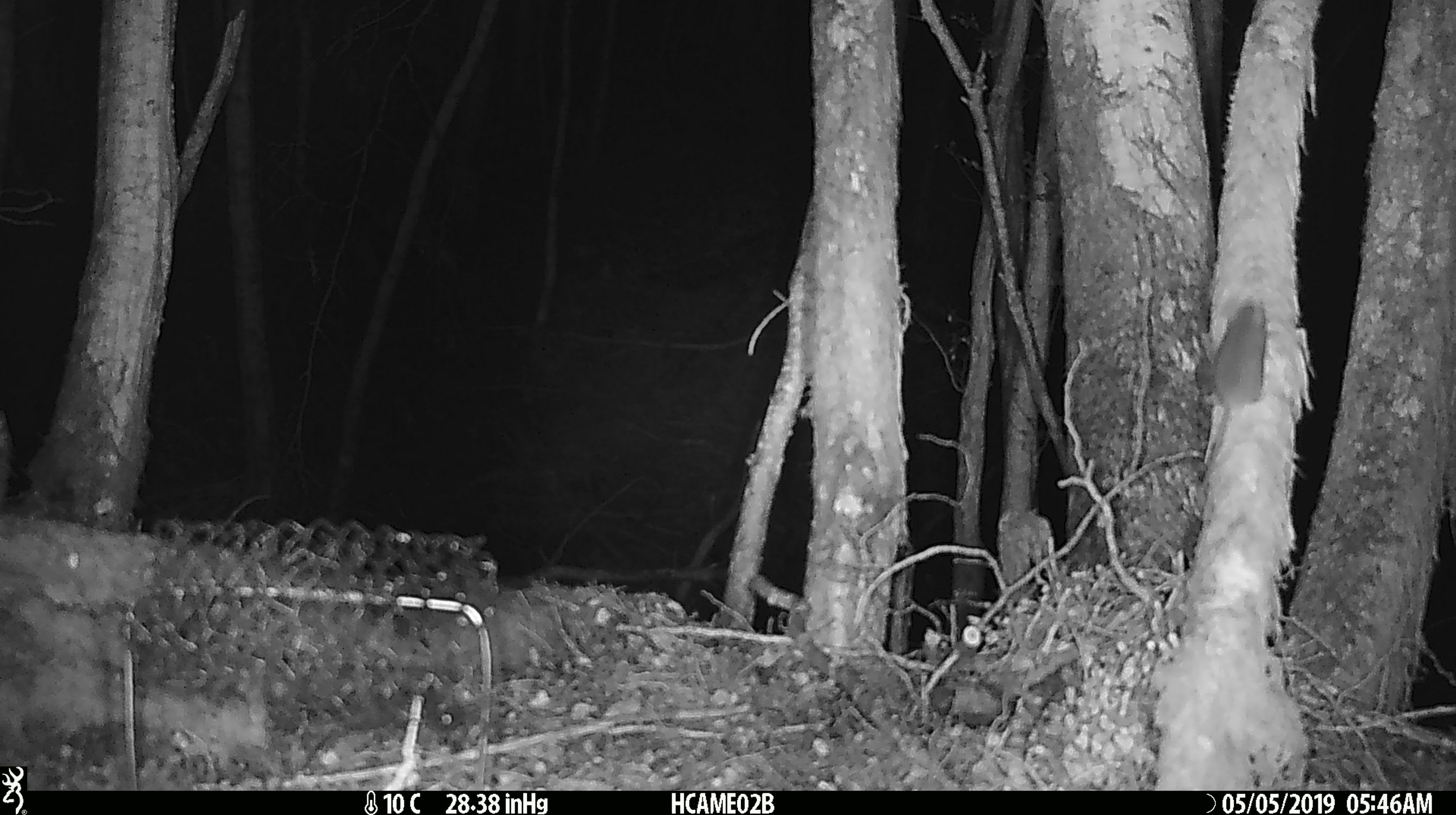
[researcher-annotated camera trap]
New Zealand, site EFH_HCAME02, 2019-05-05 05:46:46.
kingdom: Animalia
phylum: Chordata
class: Mammalia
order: Rodentia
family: Muridae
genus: Mus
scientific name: Mus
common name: mouse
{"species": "mouse (Mus)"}